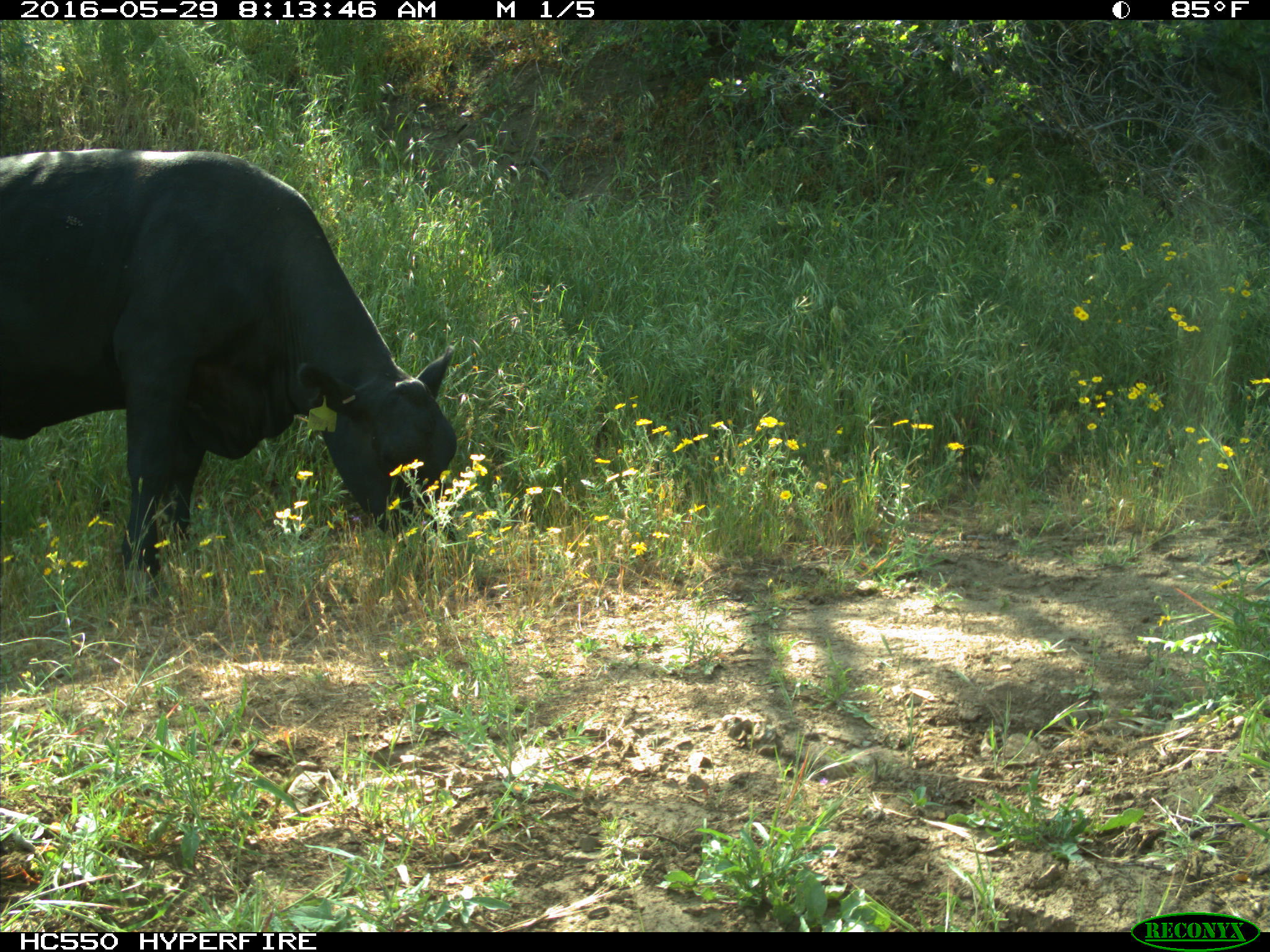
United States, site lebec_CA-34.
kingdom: Animalia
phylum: Chordata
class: Mammalia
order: Artiodactyla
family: Bovidae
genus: Bos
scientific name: Bos taurus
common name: domestic cow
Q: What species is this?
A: Bos taurus (domestic cow).